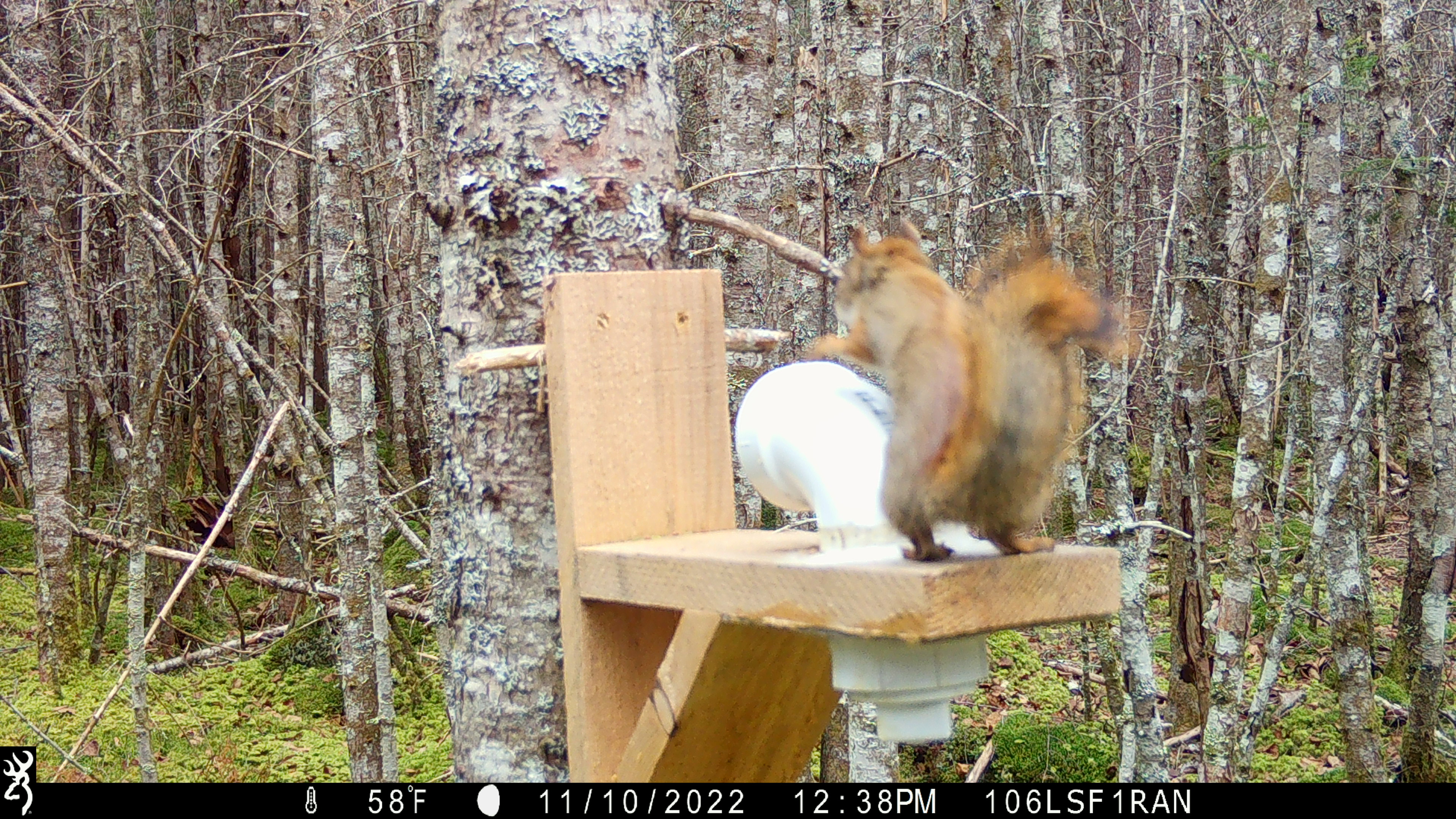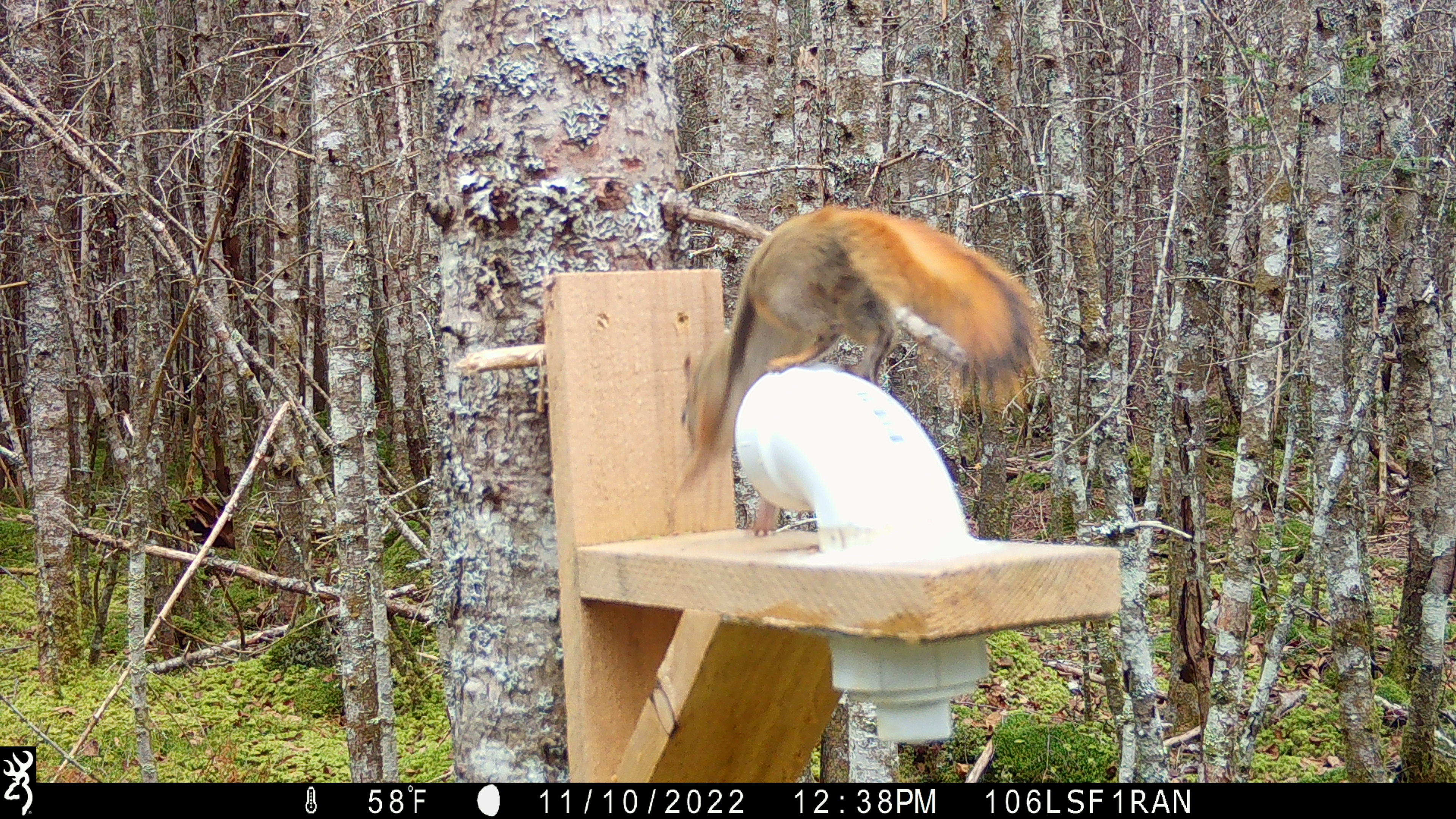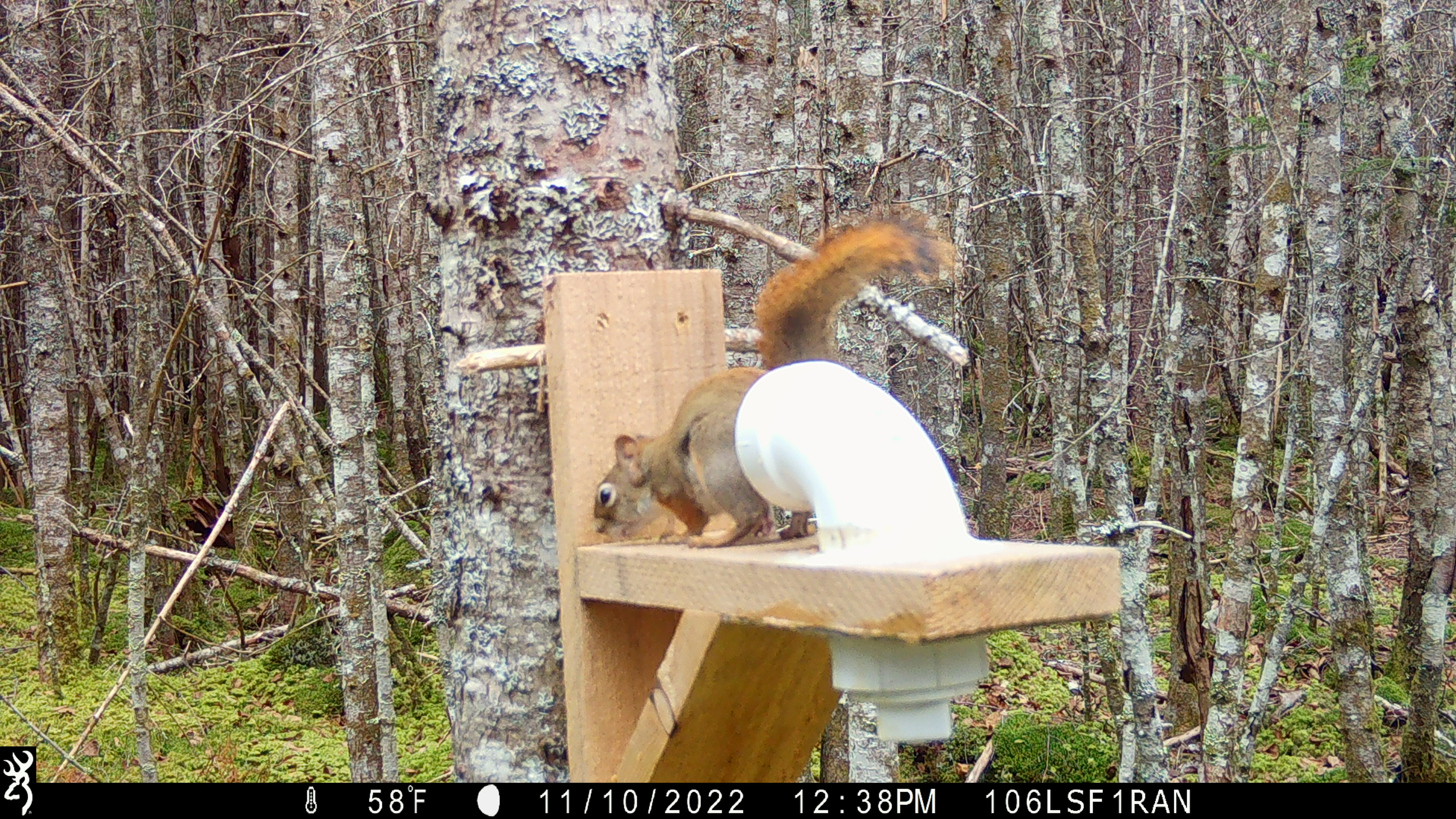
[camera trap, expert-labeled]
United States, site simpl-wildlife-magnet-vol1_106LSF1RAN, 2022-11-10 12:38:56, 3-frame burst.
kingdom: Animalia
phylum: Chordata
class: Mammalia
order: Rodentia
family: Sciuridae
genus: Tamiasciurus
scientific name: Tamiasciurus hudsonicus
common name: red squirrel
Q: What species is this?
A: Red squirrel (Tamiasciurus hudsonicus).